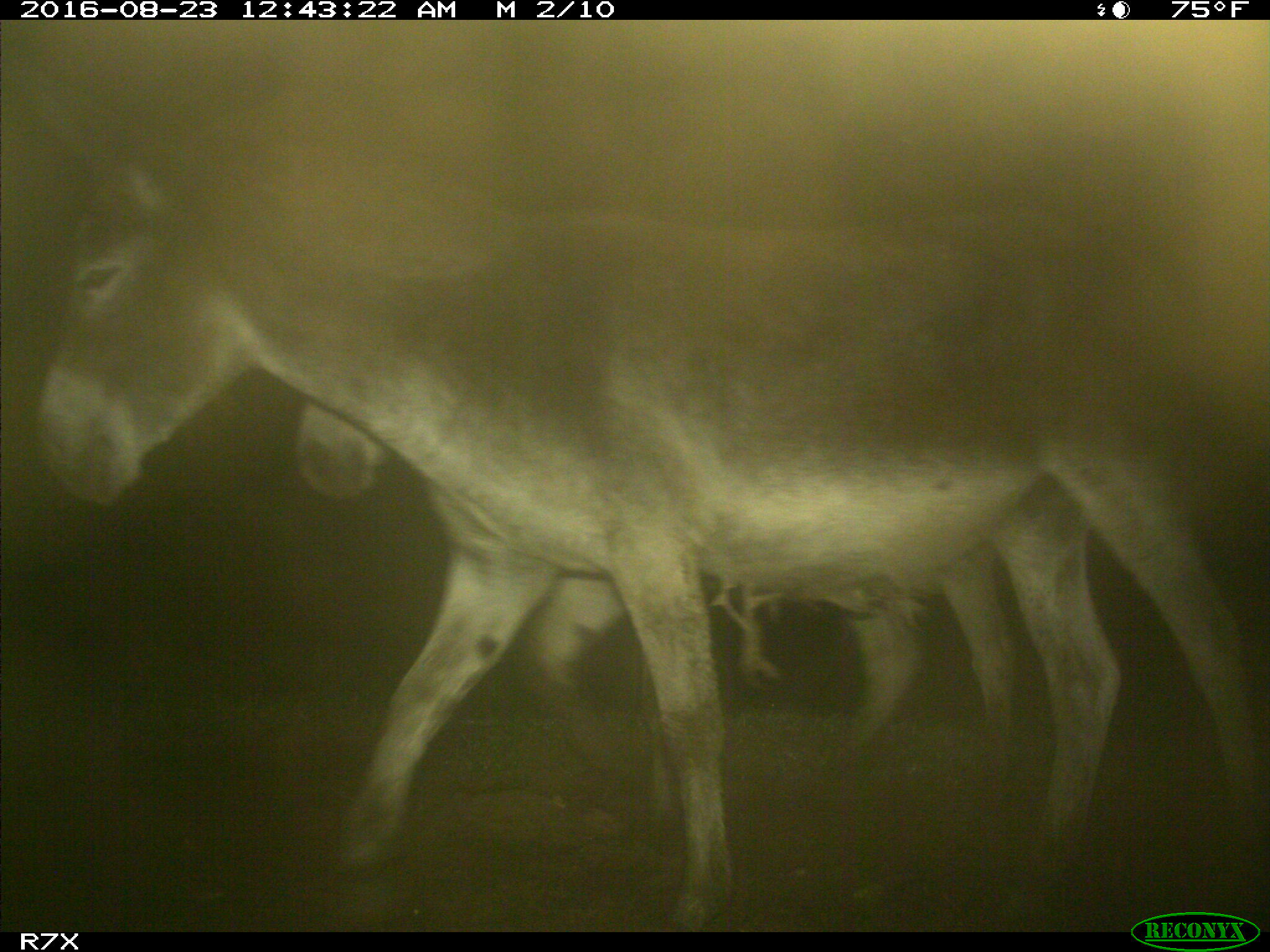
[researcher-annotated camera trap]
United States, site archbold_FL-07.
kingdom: Animalia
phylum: Chordata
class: Mammalia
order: Perissodactyla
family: Equidae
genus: Equus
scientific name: Equus africanus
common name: african wild ass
Equus africanus (african wild ass).